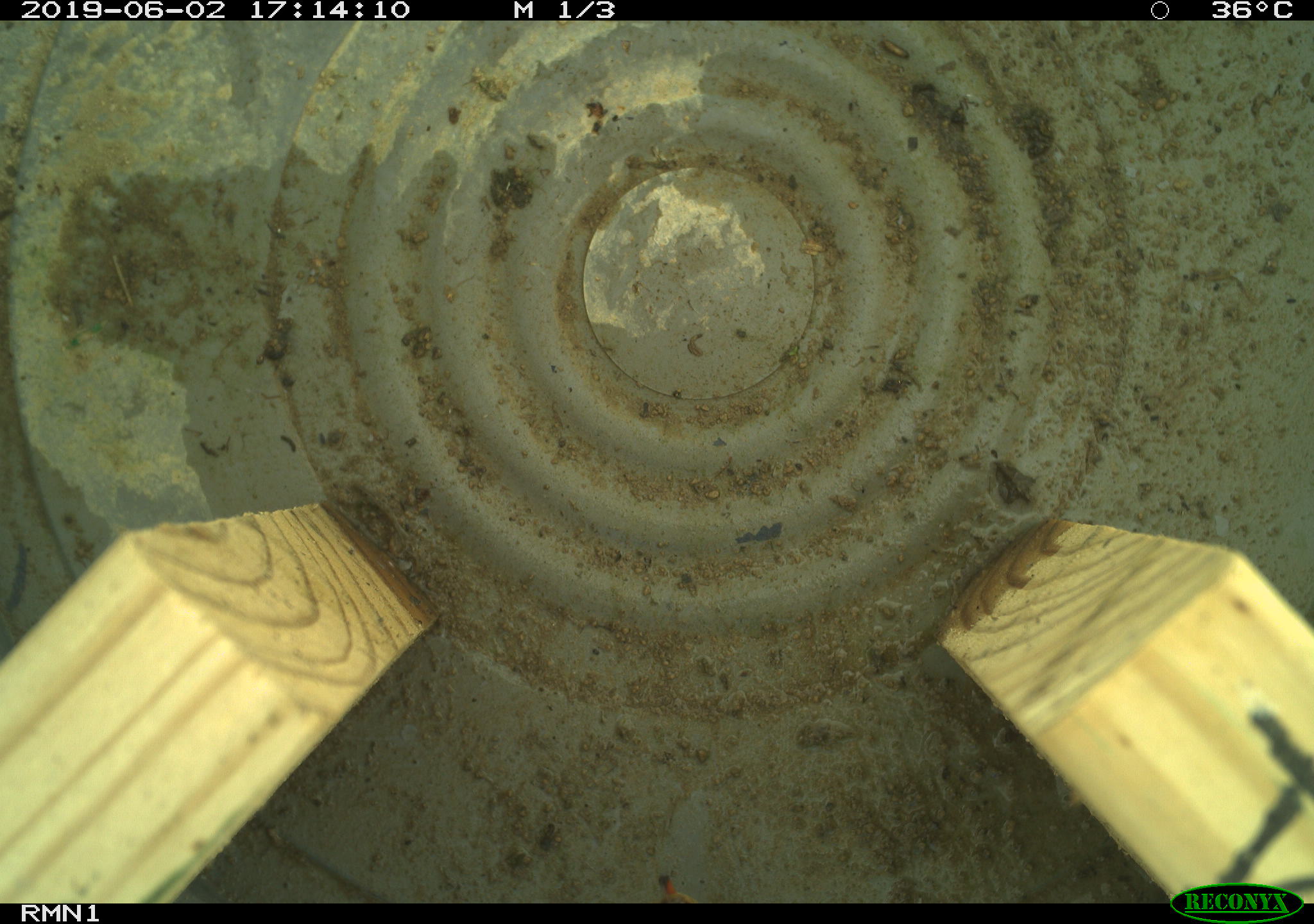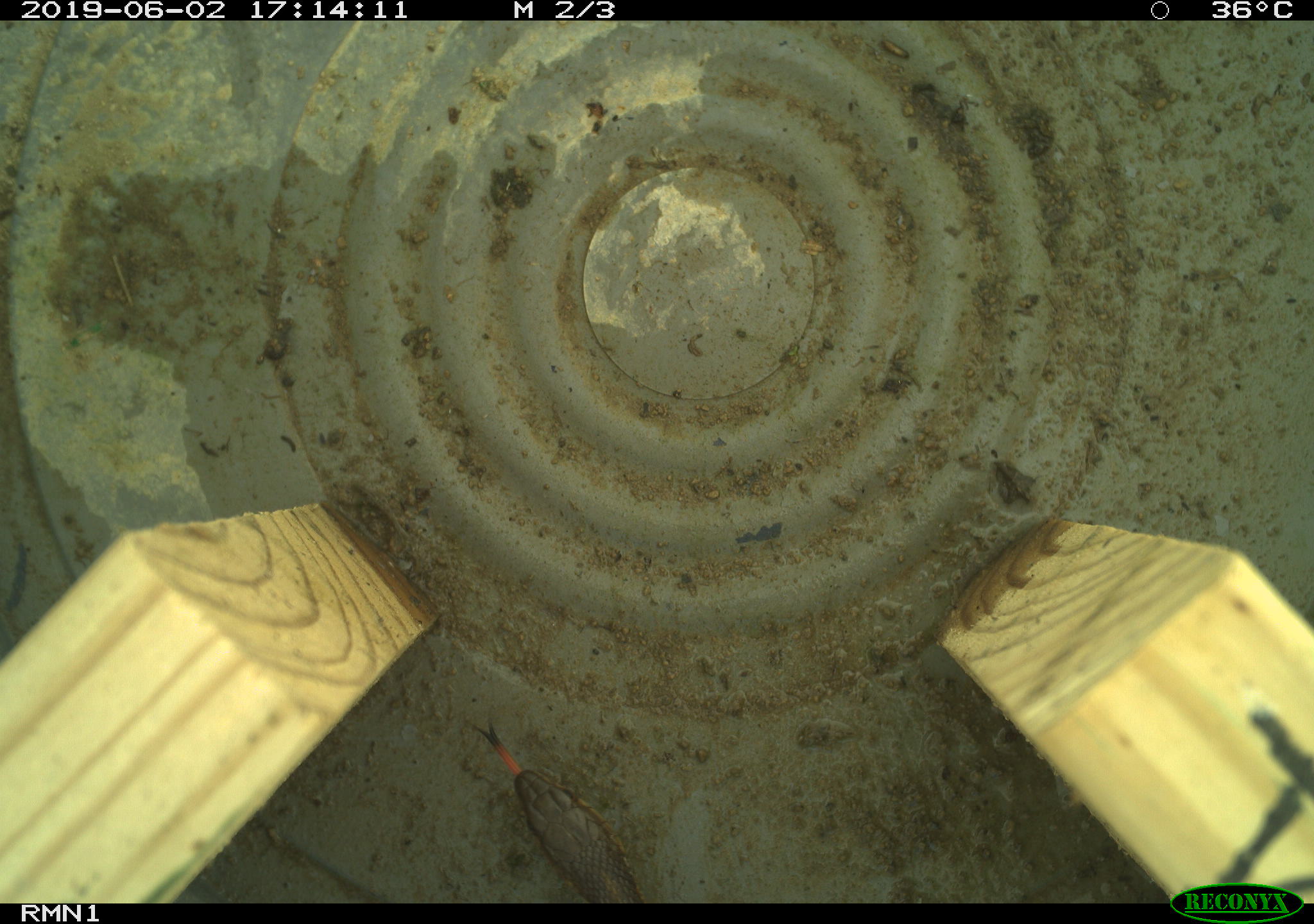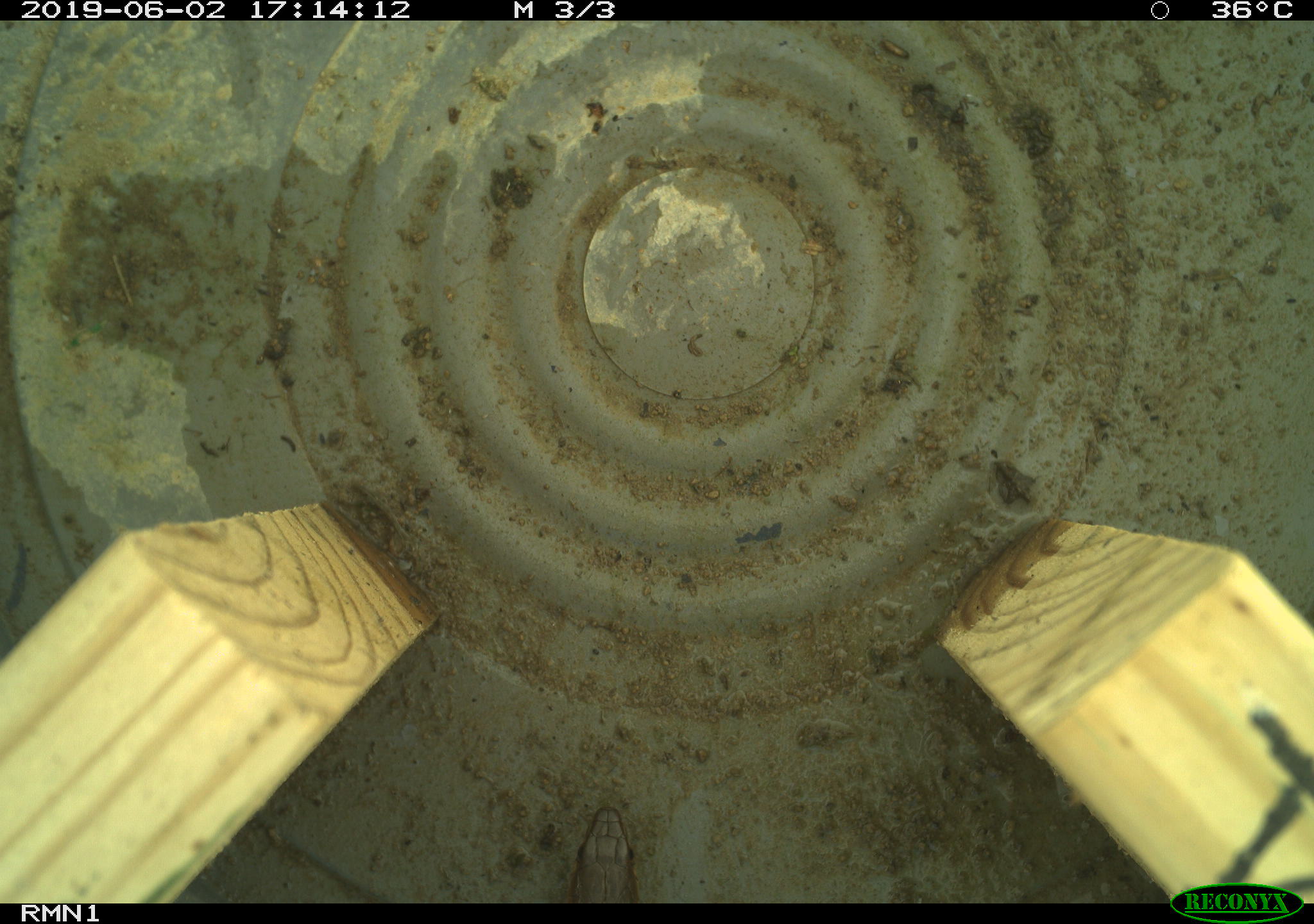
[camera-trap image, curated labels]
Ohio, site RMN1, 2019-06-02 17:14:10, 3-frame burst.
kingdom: Animalia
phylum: Chordata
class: Reptilia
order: Squamata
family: Colubridae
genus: Thamnophis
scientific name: Thamnophis sirtalis sirtalis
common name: eastern gartersnake